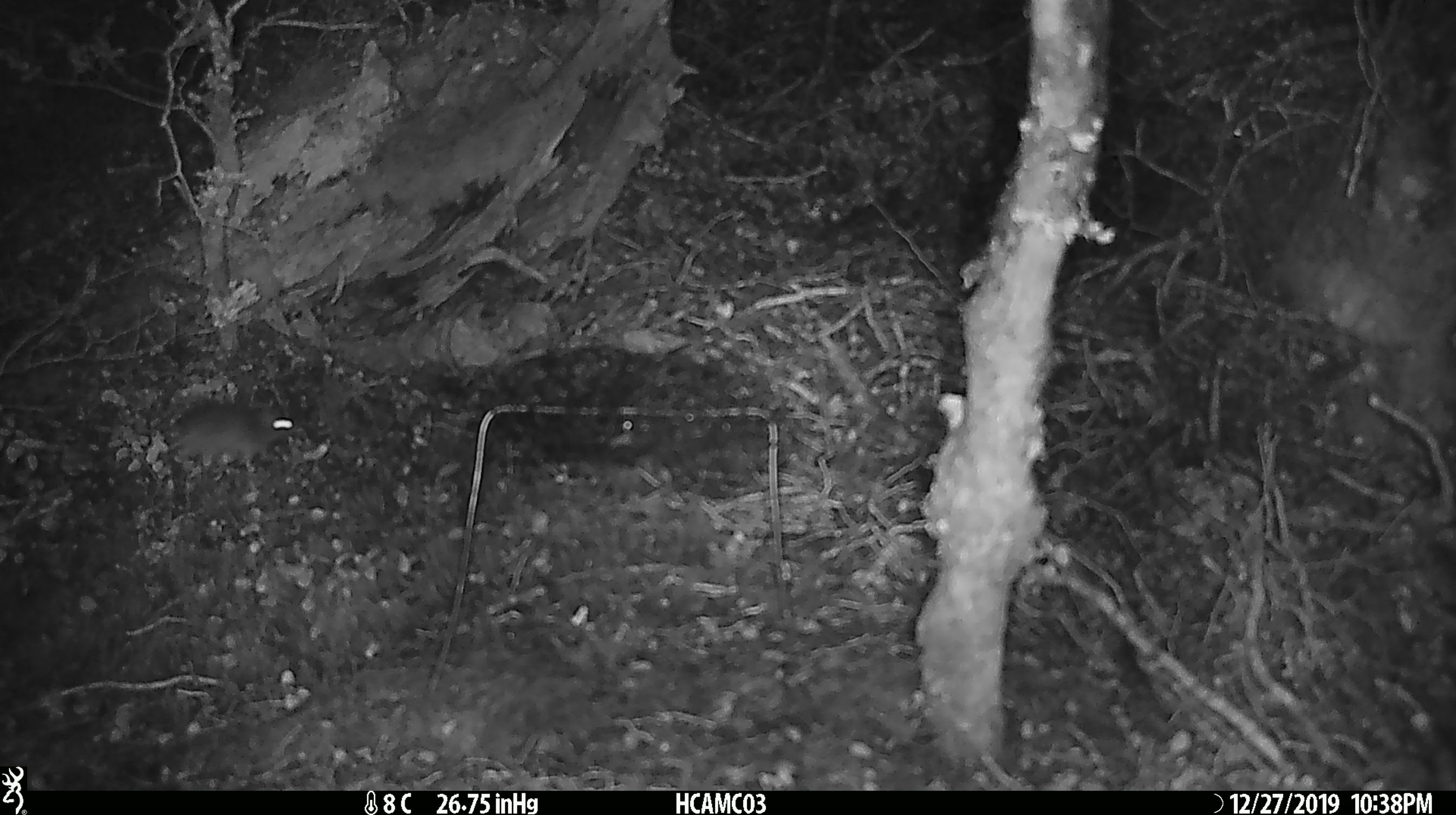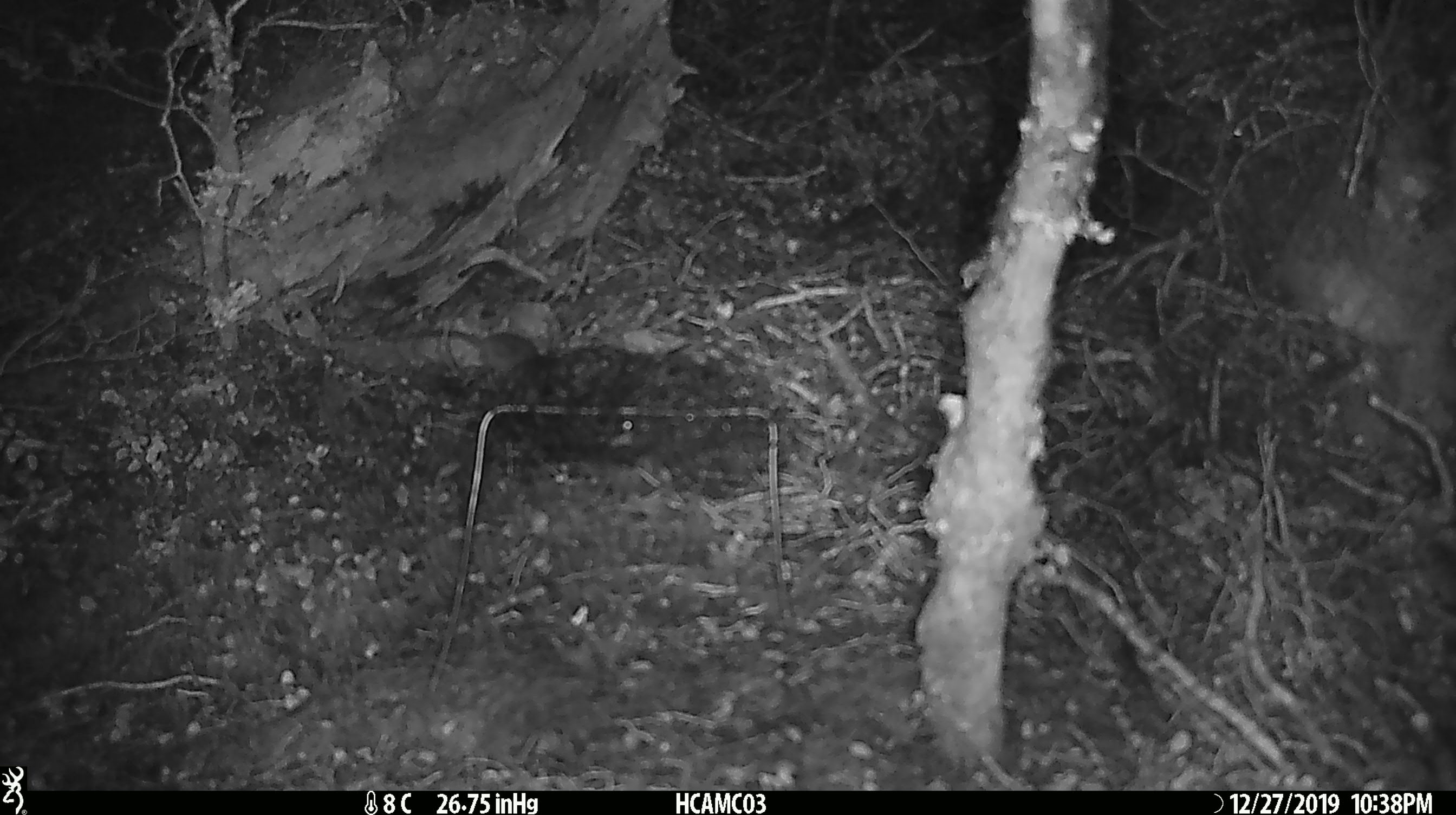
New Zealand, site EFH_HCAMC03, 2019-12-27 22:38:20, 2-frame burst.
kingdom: Animalia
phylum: Chordata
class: Mammalia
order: Rodentia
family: Muridae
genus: Mus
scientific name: Mus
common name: mouse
Mouse (Mus).